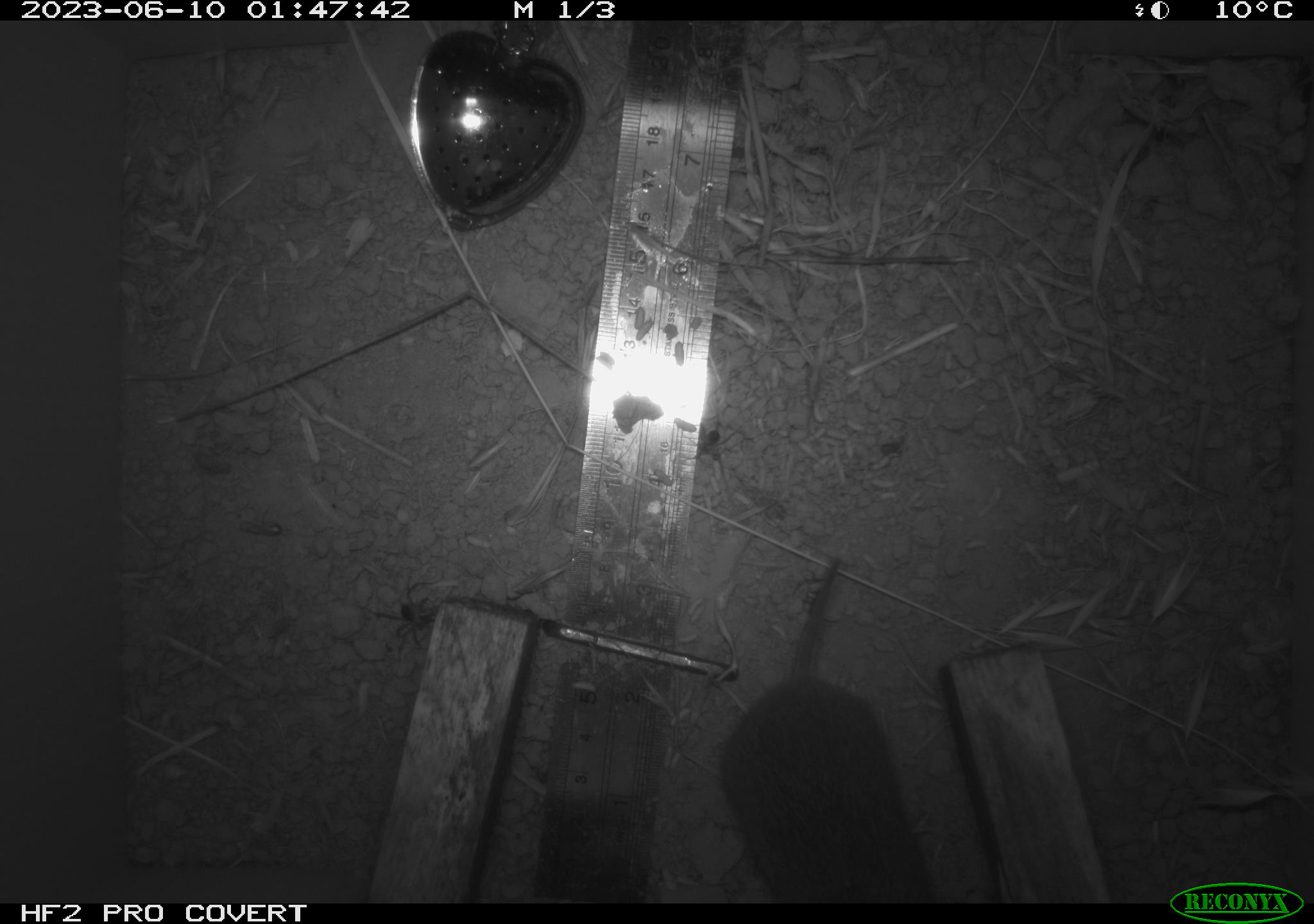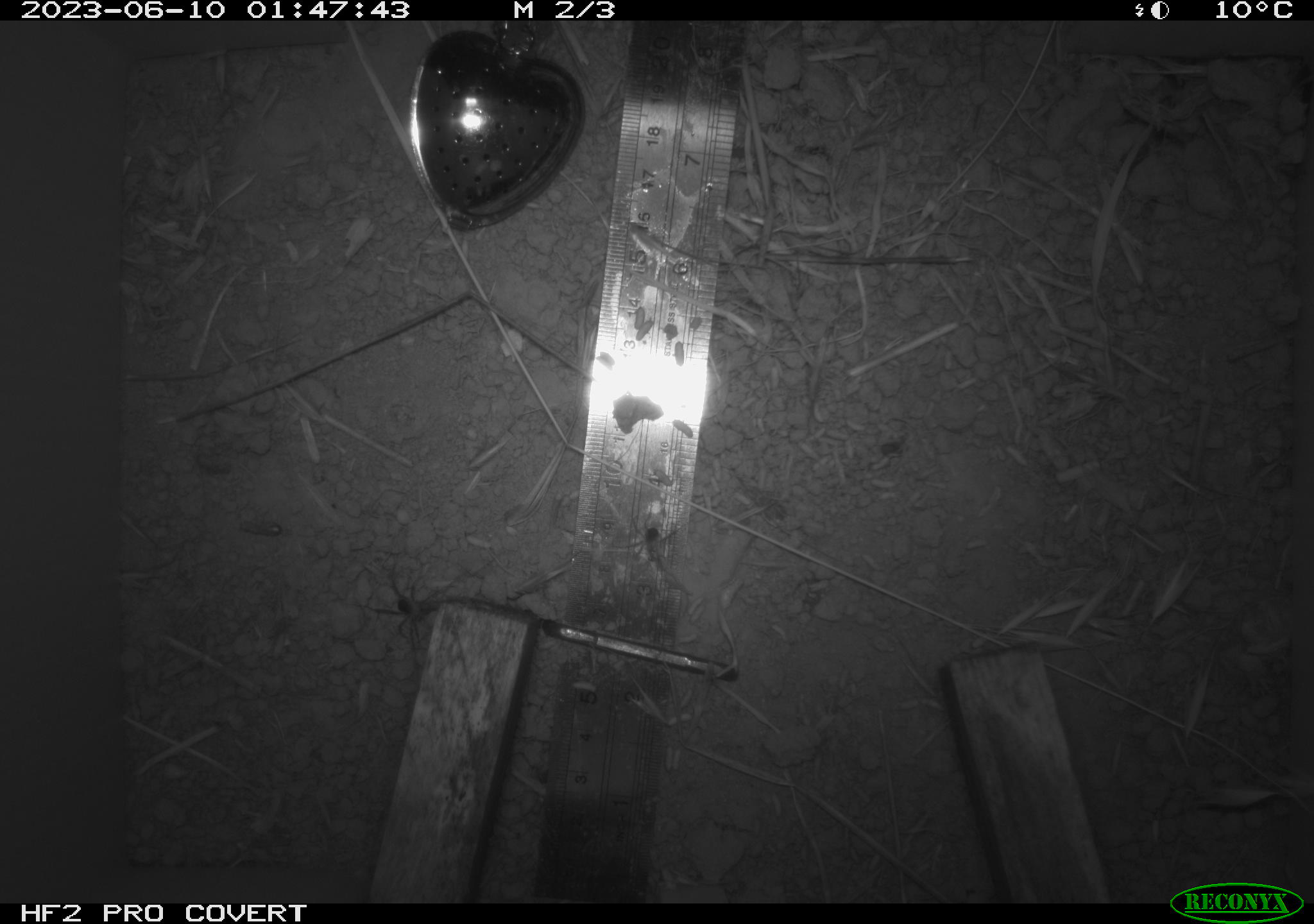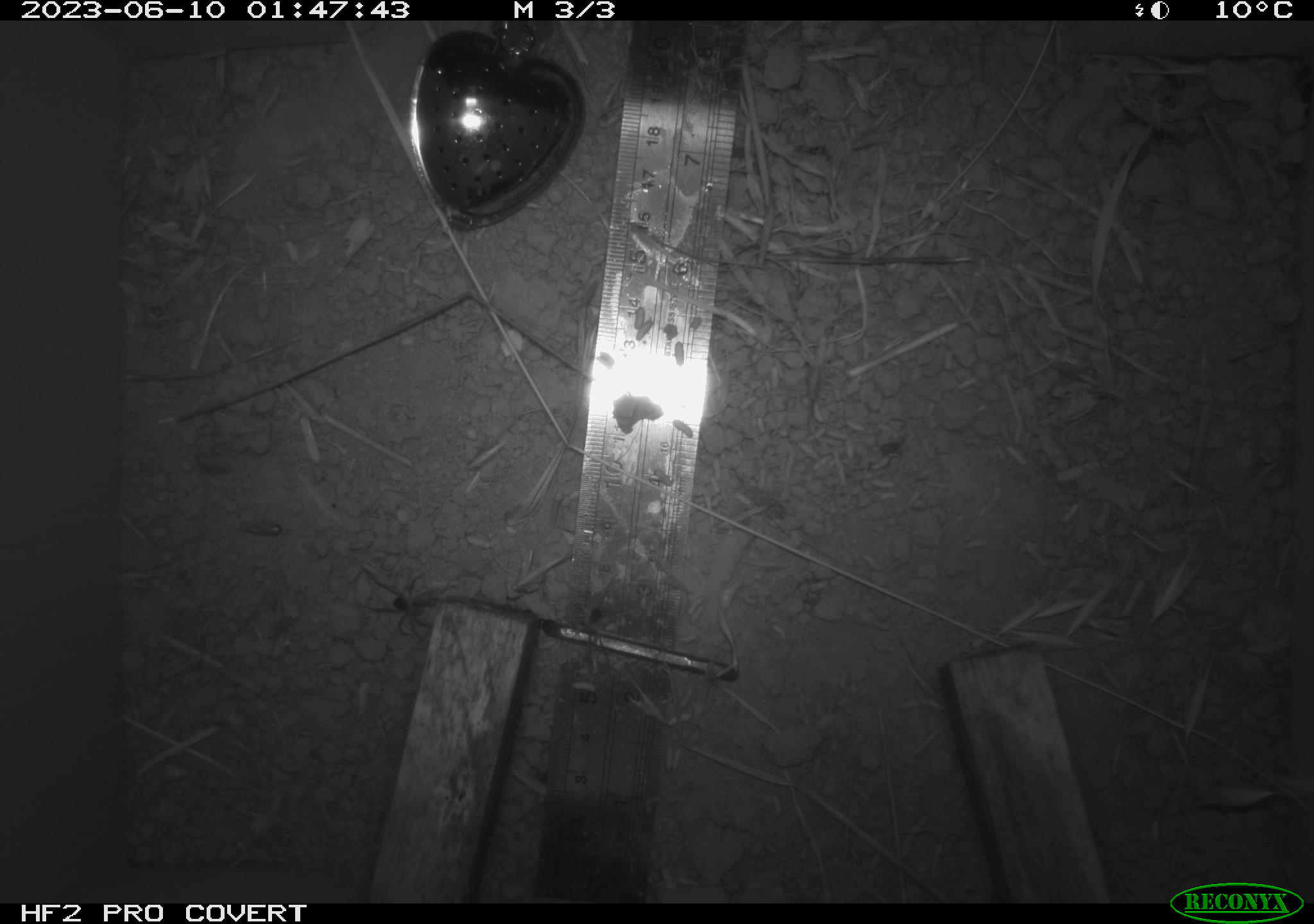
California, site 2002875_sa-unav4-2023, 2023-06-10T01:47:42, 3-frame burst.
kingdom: Animalia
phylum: Chordata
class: Mammalia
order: Rodentia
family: Cricetidae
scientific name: Arvicolinae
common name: voles, lemmings, and muskrats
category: arvicolinae subfamily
Arvicolinae subfamily (voles, lemmings, and muskrats) (Arvicolinae).